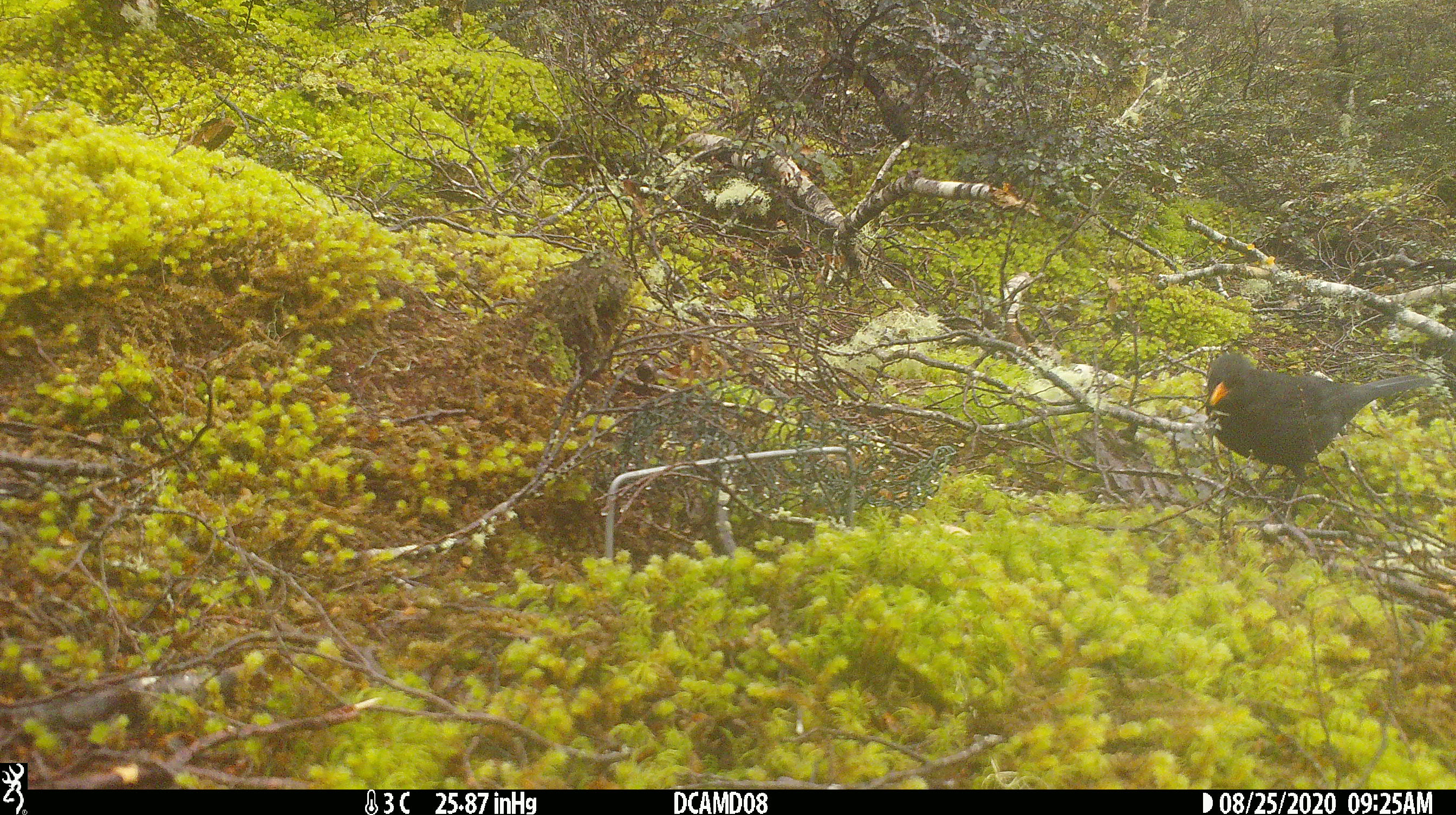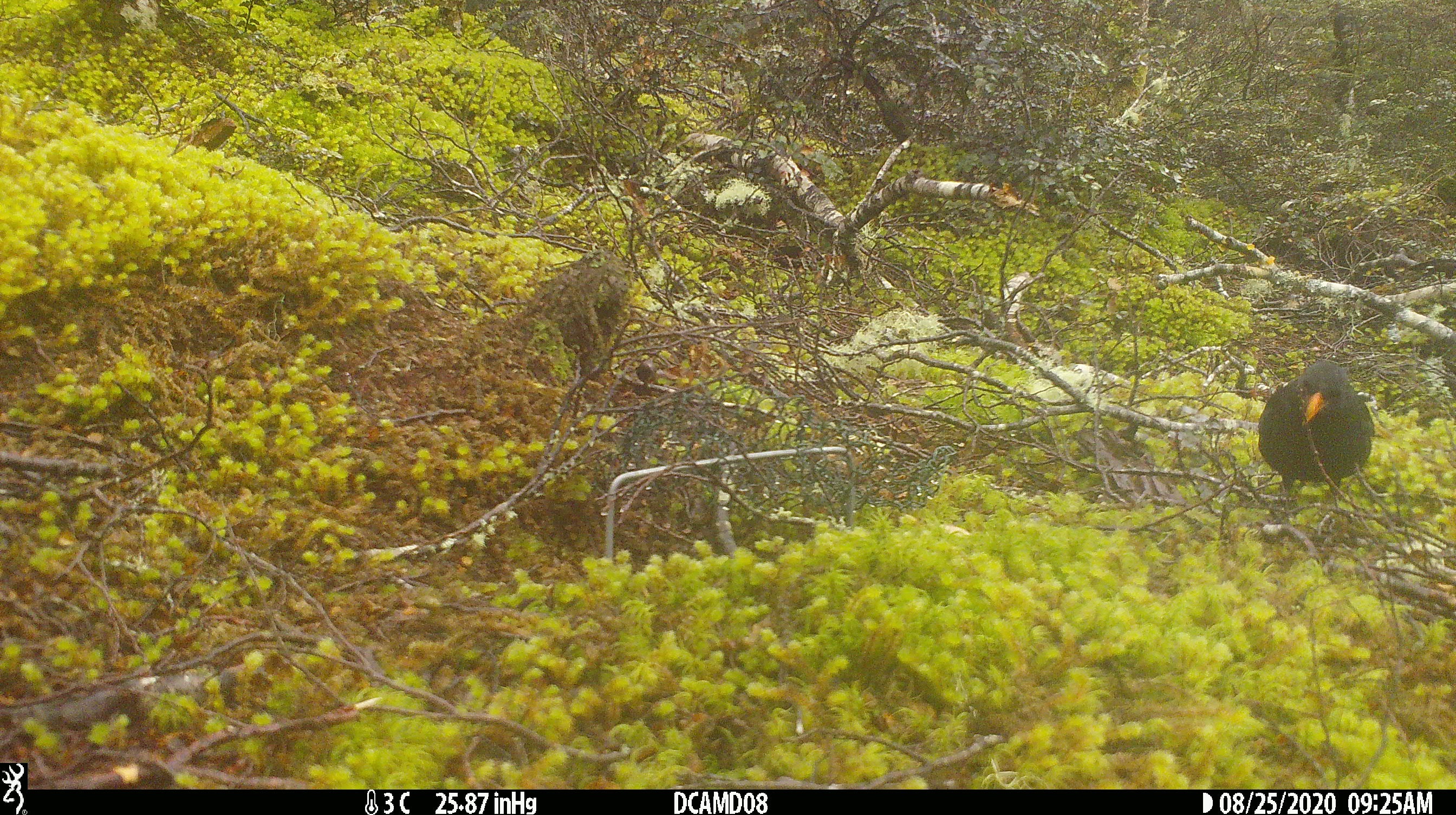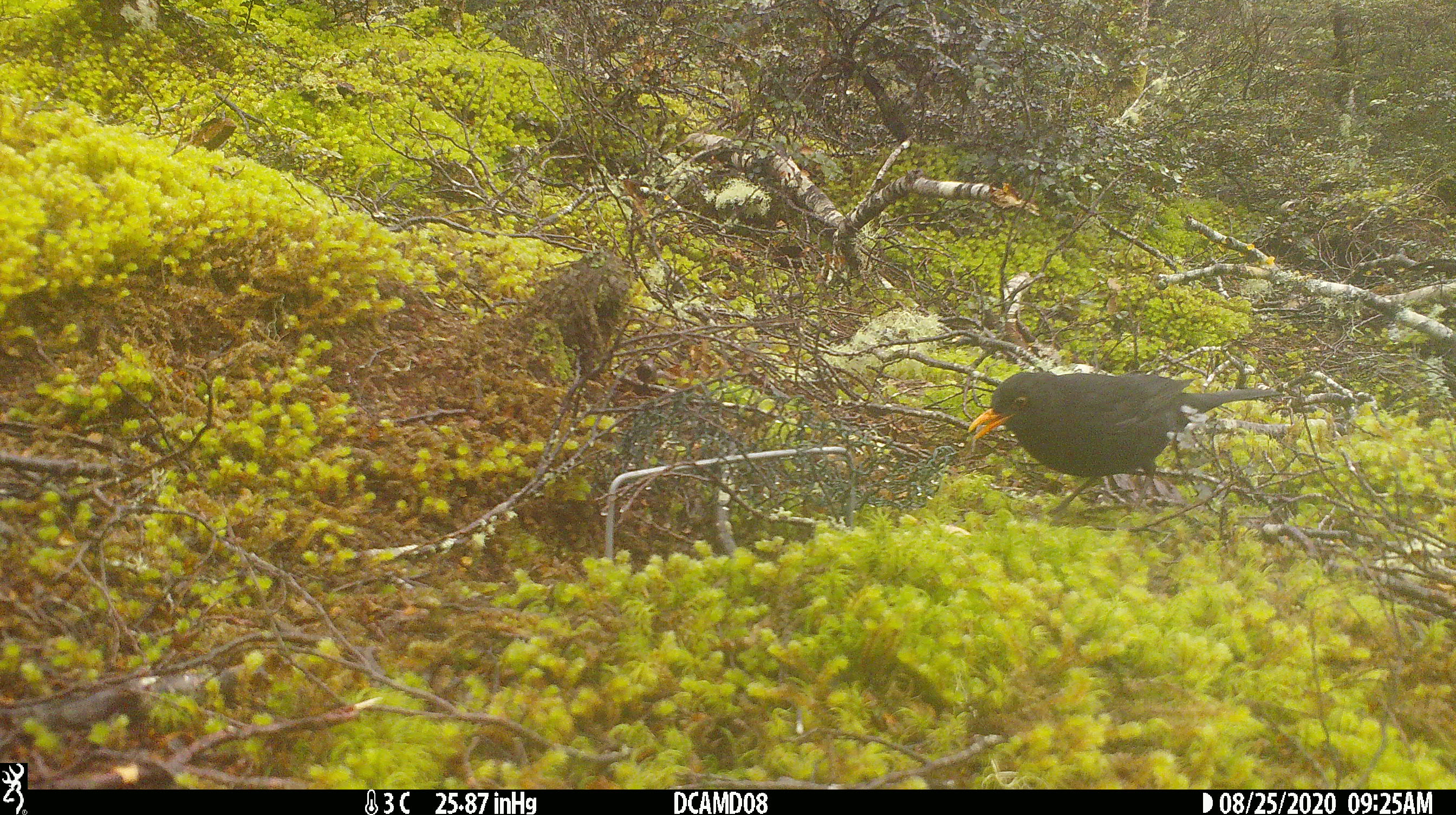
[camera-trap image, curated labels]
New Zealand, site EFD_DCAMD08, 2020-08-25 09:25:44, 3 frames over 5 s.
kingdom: Animalia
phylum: Chordata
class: Aves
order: Passeriformes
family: Turdidae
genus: Turdus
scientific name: Turdus merula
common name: eurasian blackbird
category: blackbird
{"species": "blackbird (eurasian blackbird) (Turdus merula)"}